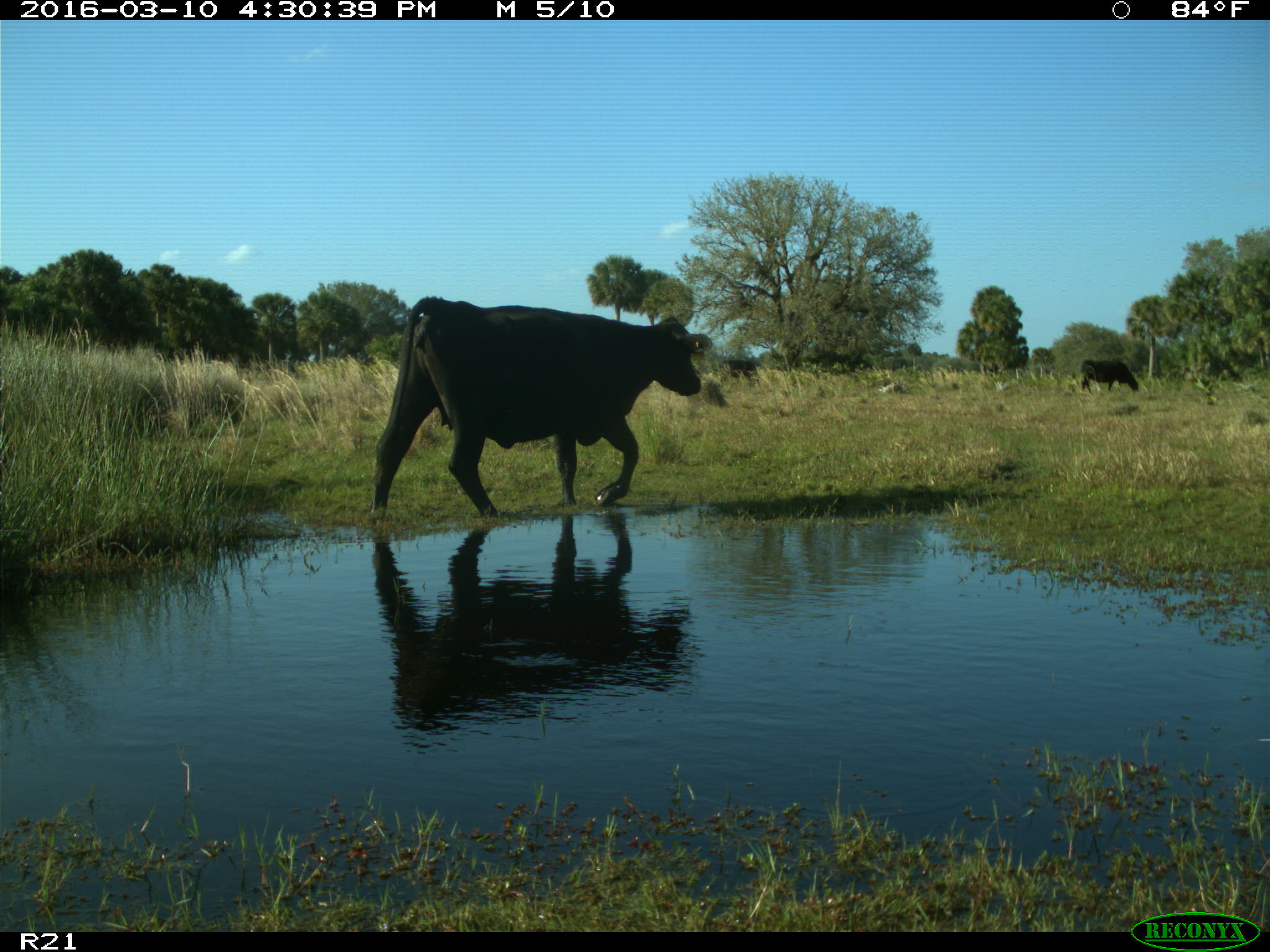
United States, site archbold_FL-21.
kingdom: Animalia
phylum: Chordata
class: Mammalia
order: Artiodactyla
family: Bovidae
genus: Bos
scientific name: Bos taurus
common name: domestic cow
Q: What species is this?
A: Bos taurus (domestic cow).